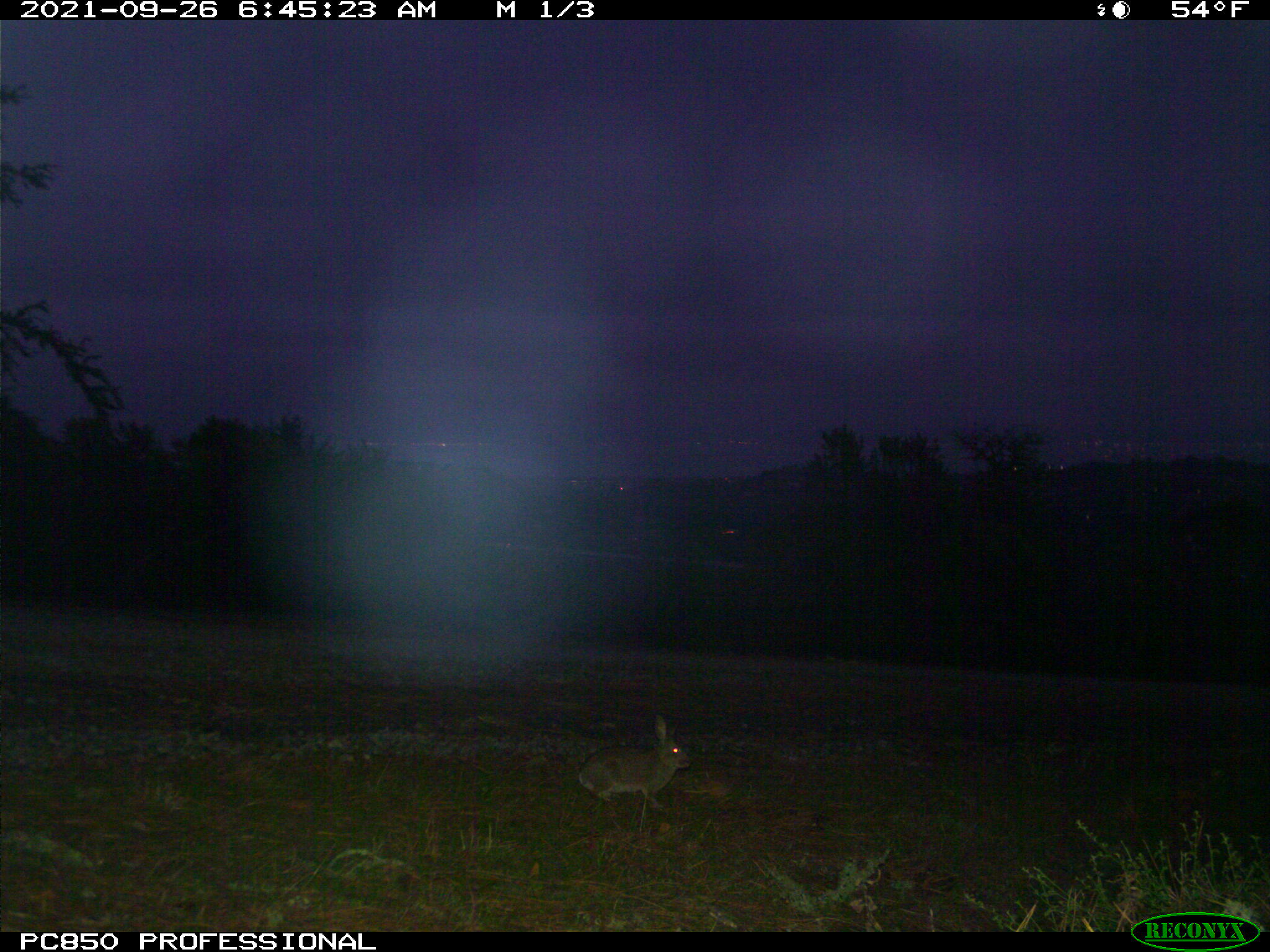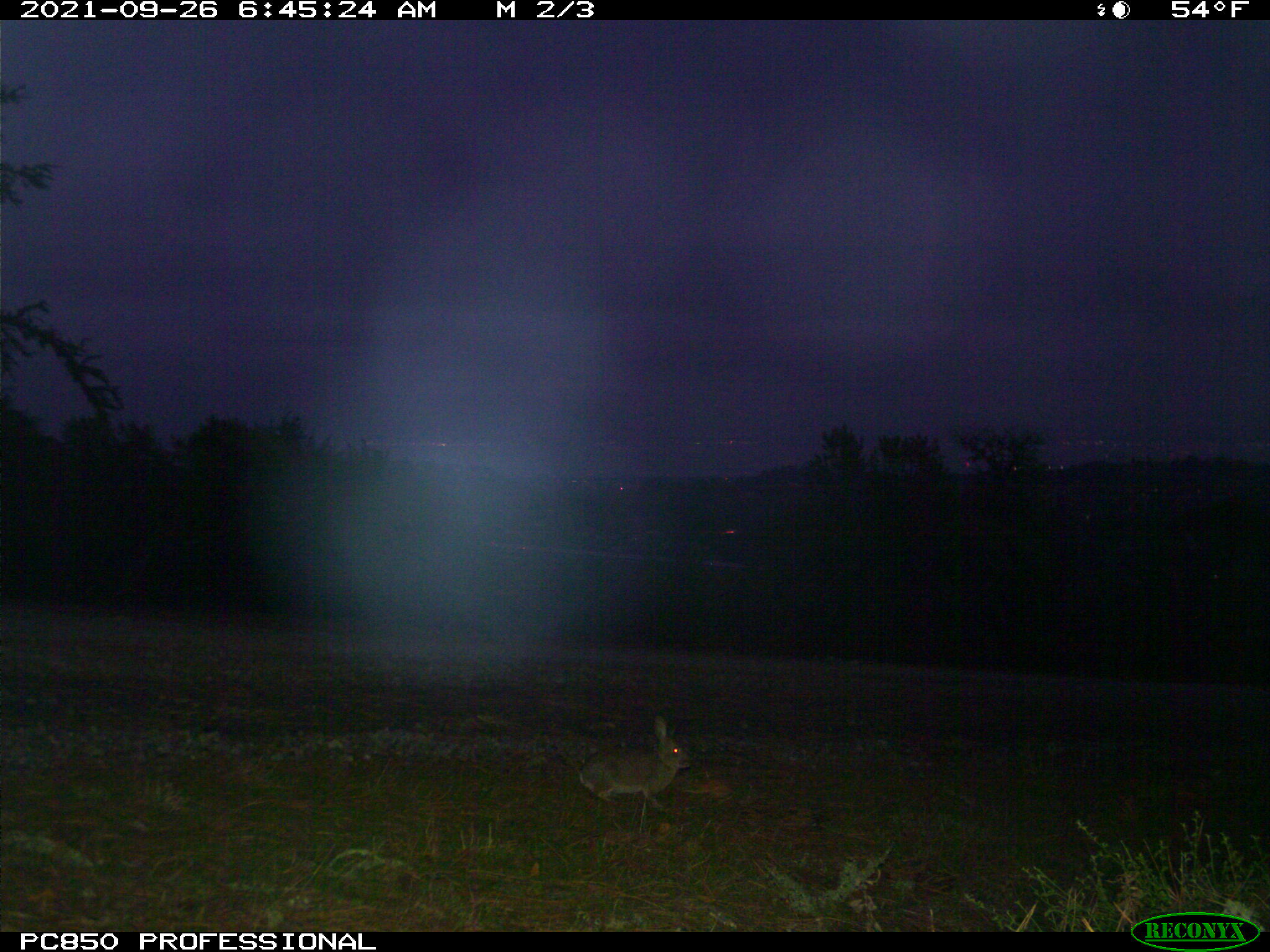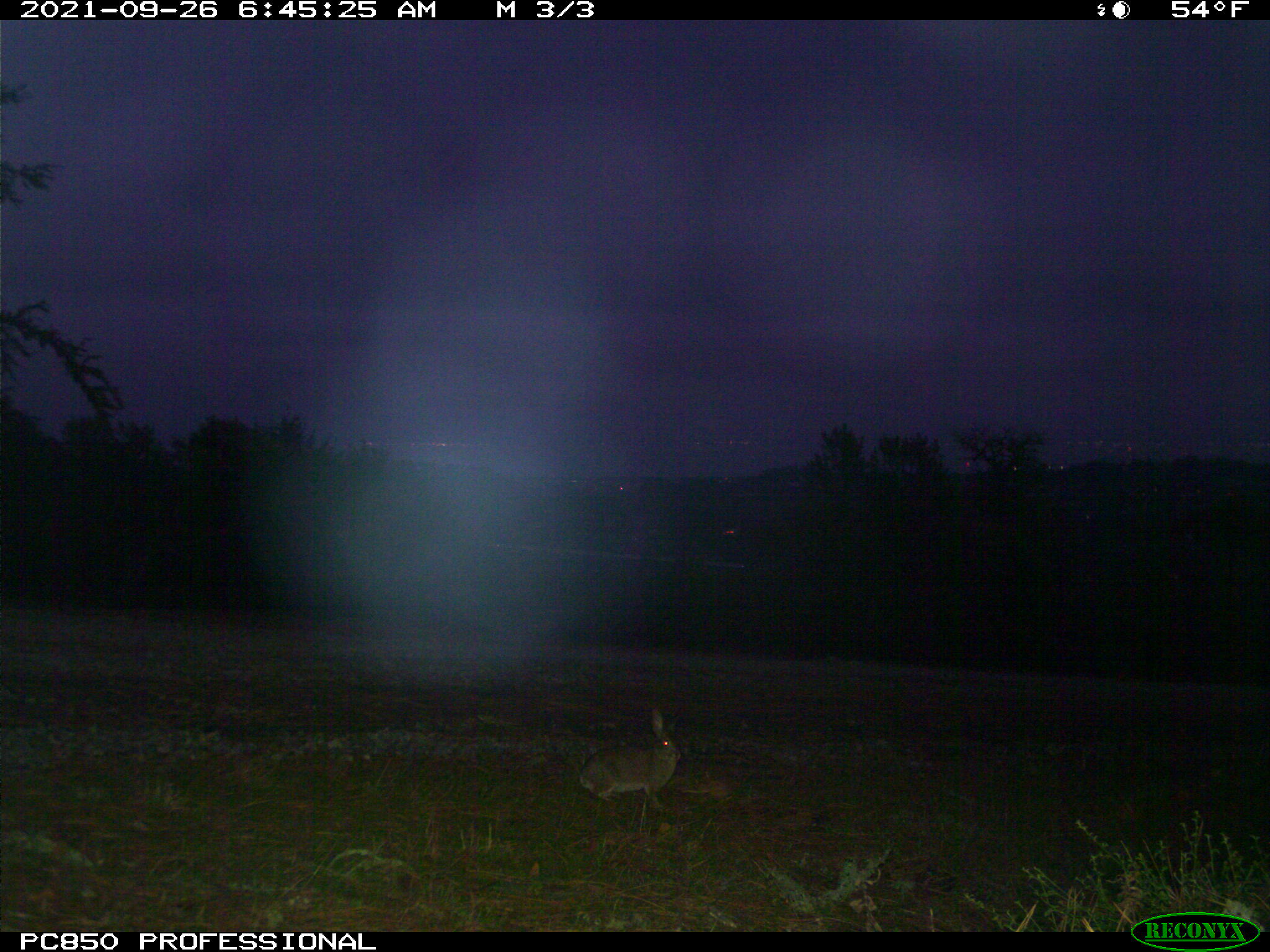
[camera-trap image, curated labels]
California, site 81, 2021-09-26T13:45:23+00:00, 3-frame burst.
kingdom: Animalia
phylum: Chordata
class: Mammalia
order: Lagomorpha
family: Leporidae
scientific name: Leporidae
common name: rabbit